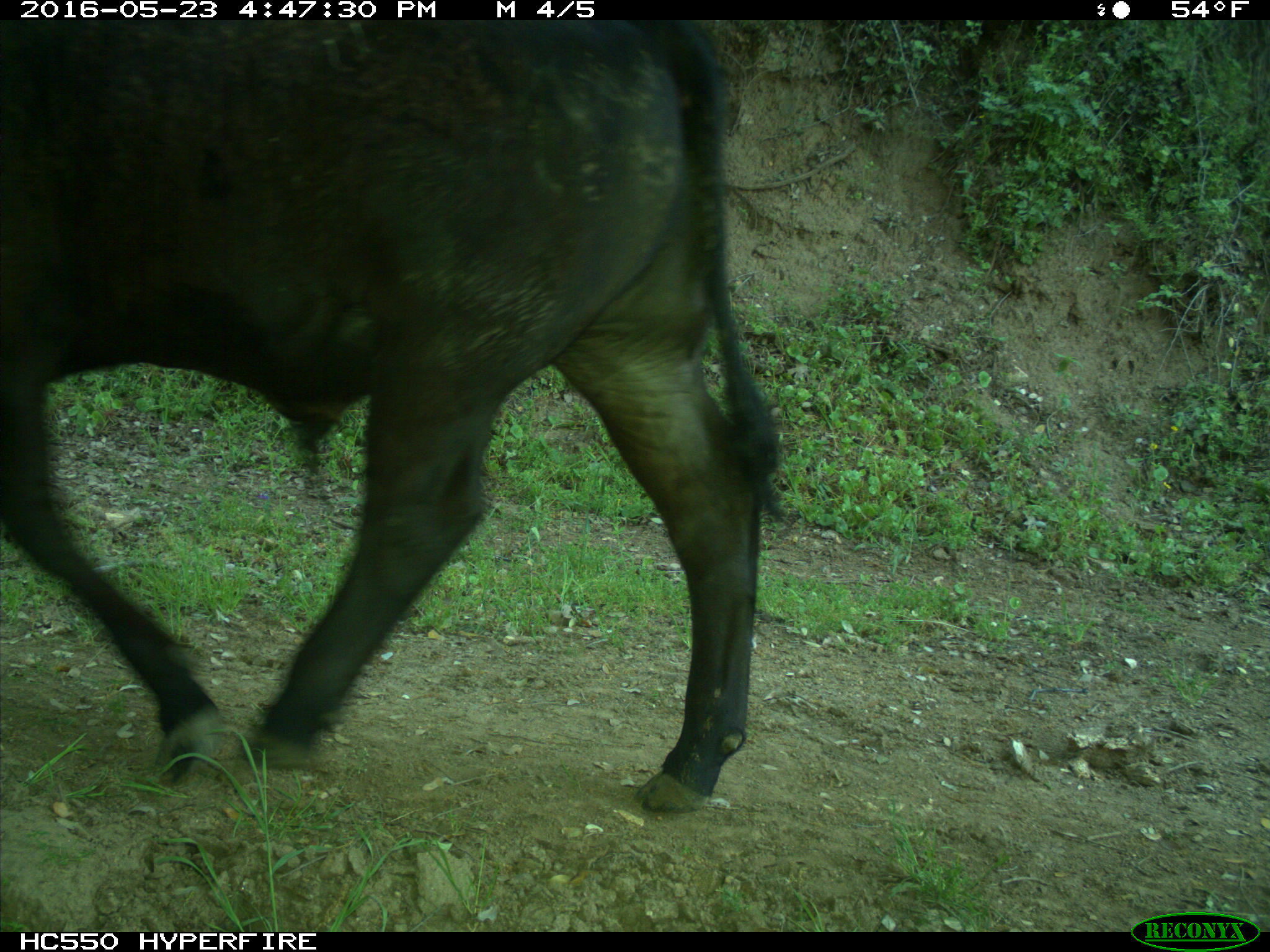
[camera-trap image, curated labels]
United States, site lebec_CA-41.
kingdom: Animalia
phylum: Chordata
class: Mammalia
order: Artiodactyla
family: Bovidae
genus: Bos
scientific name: Bos taurus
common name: domestic cow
Bos taurus (domestic cow).